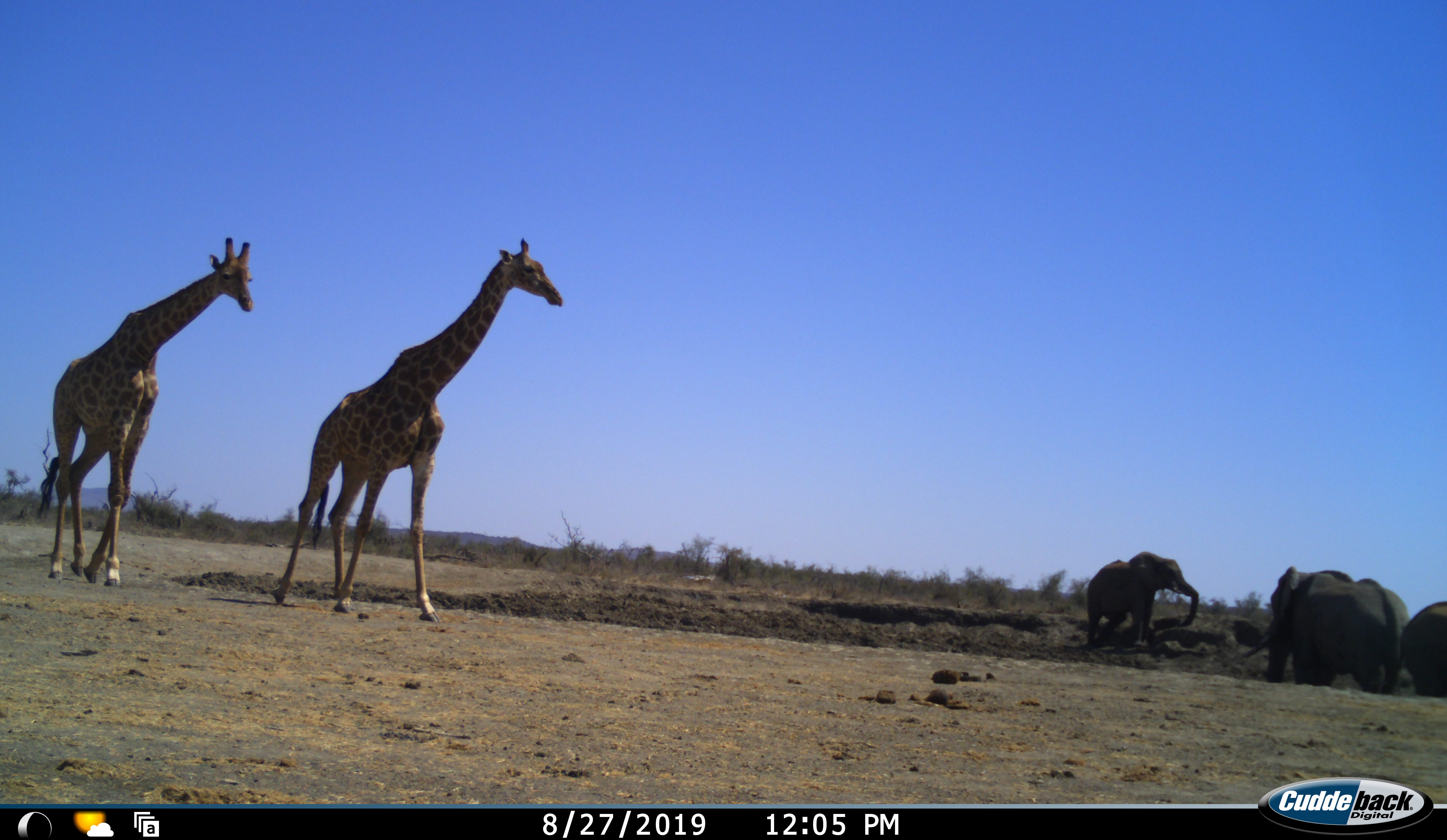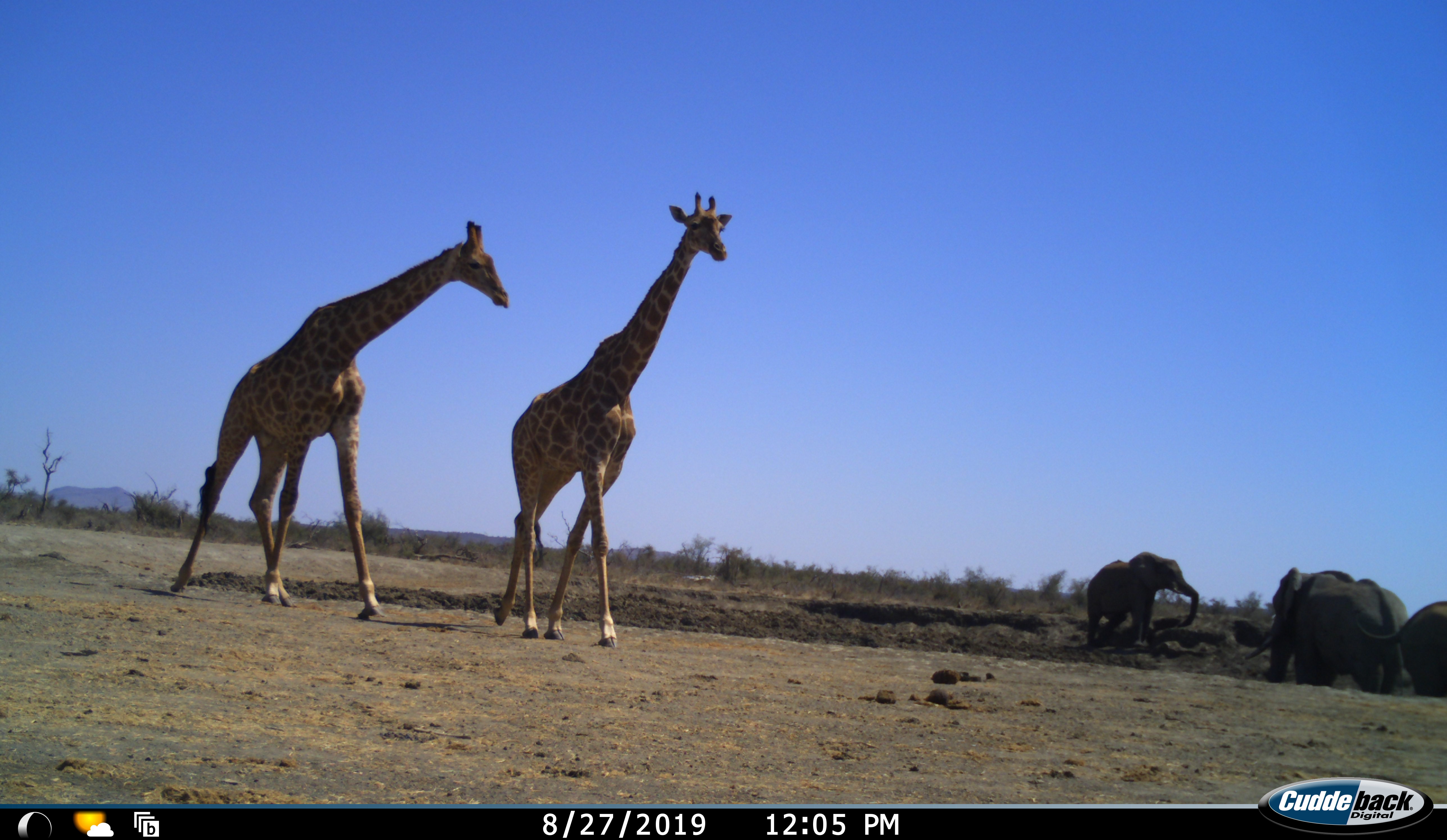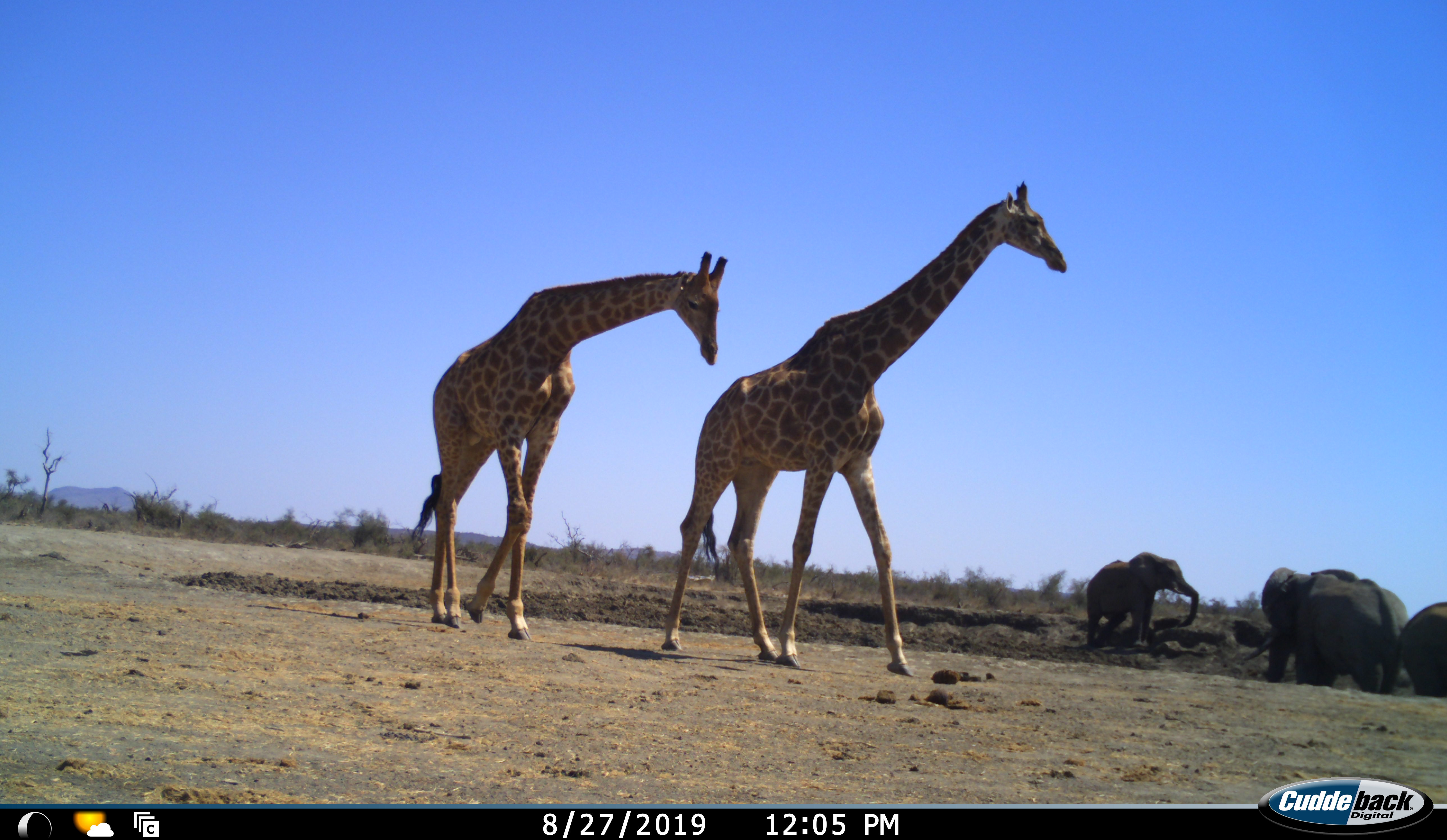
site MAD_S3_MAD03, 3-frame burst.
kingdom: Animalia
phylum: Chordata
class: Mammalia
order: Proboscidea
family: Elephantidae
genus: Loxodonta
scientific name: Loxodonta africana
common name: african bush elephant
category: elephant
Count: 3.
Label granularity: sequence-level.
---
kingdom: Animalia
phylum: Chordata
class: Mammalia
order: Artiodactyla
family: Giraffidae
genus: Giraffa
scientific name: Giraffa camelopardalis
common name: giraffe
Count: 2.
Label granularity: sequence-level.